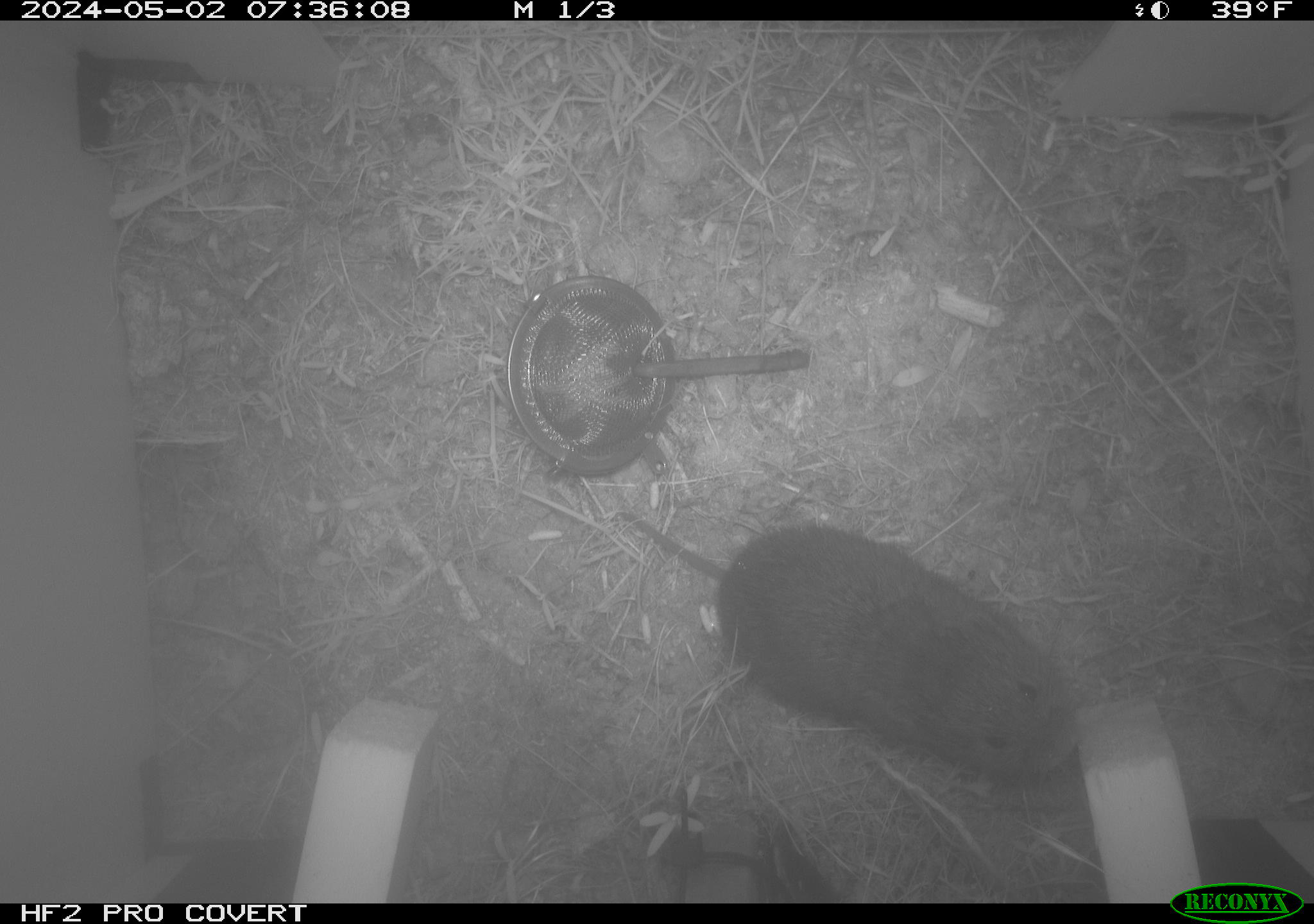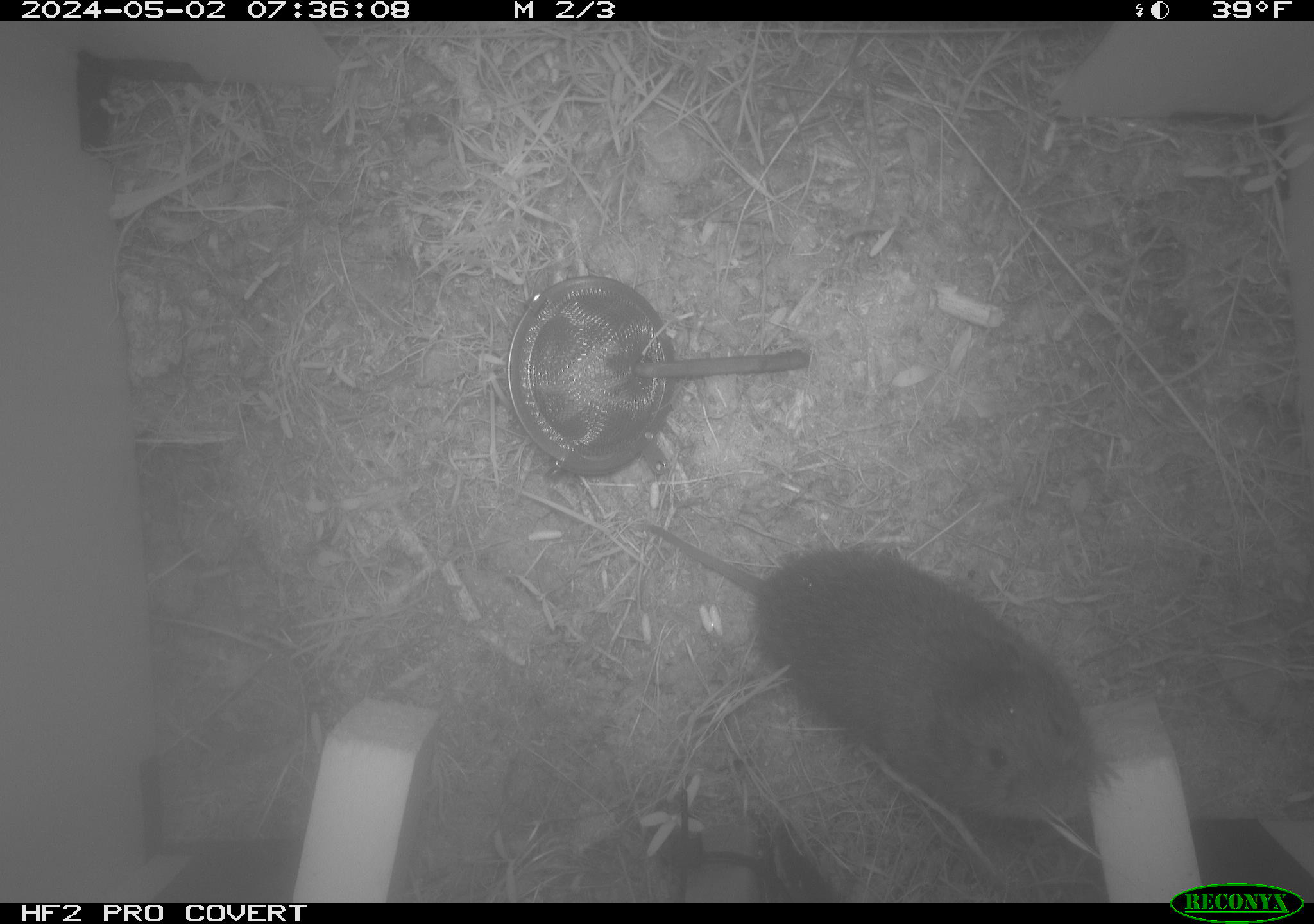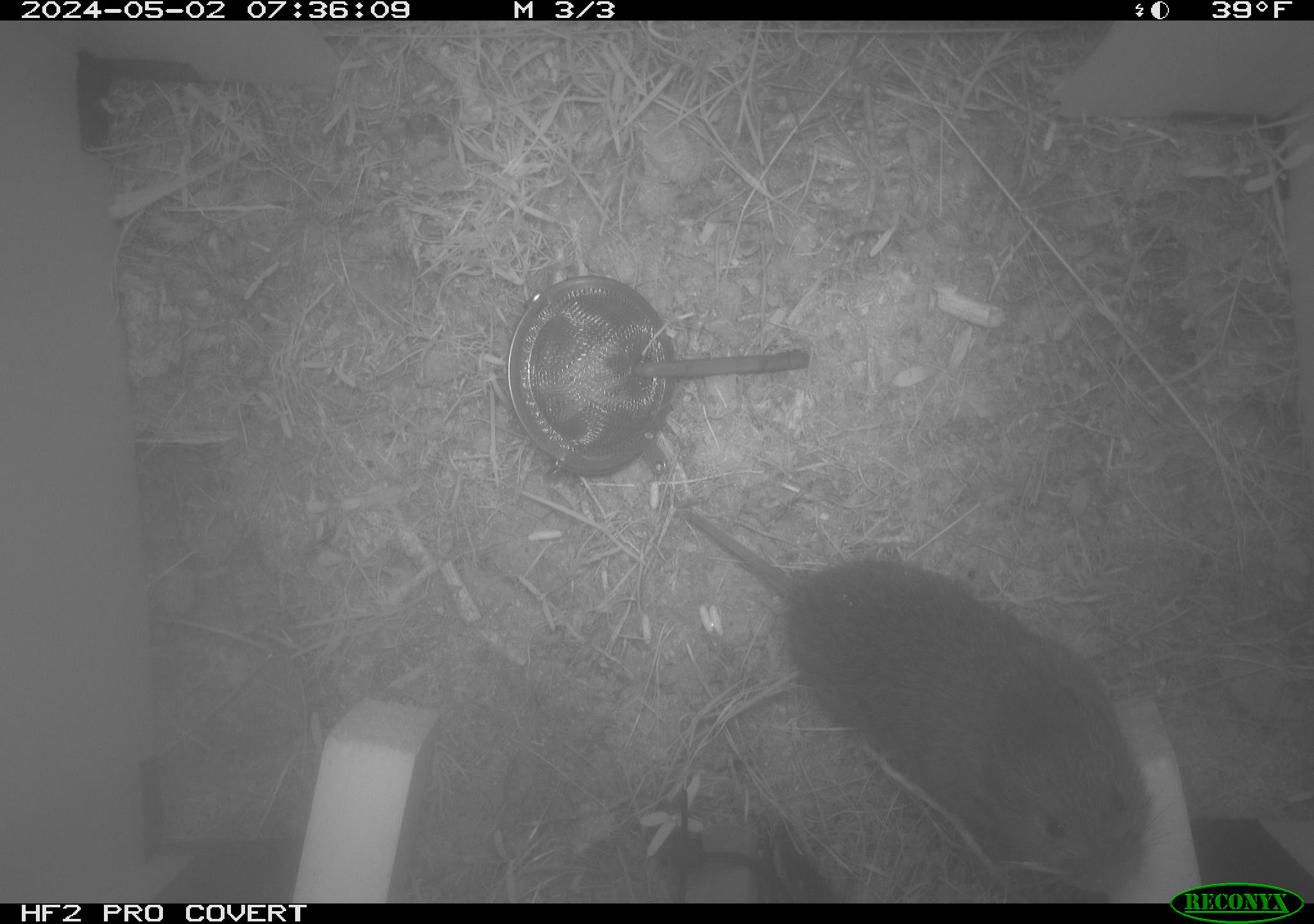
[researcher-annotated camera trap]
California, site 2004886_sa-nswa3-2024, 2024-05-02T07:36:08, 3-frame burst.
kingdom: Animalia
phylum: Chordata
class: Mammalia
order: Rodentia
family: Cricetidae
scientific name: Arvicolinae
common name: voles, lemmings, and muskrats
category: arvicolinae subfamily